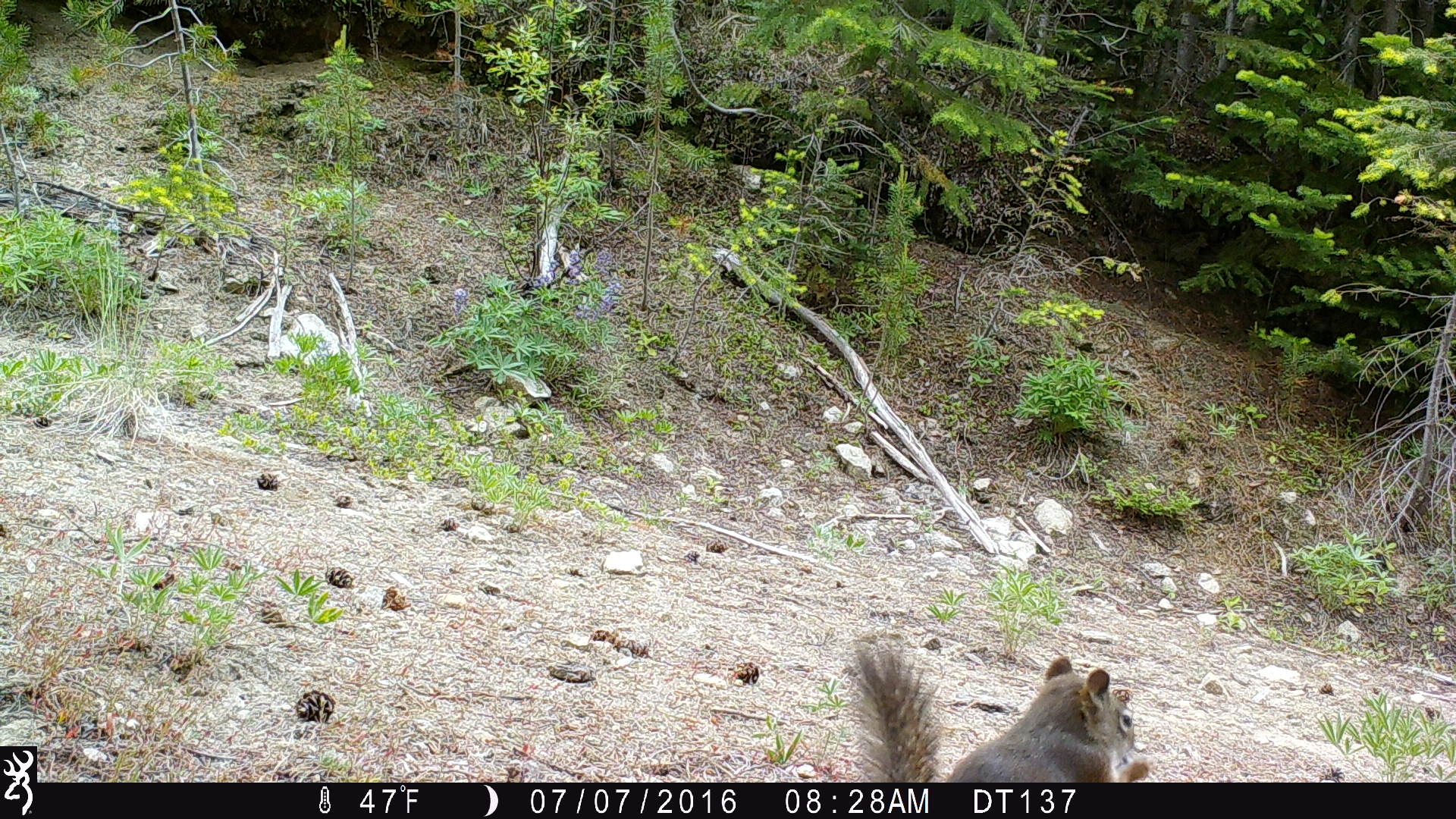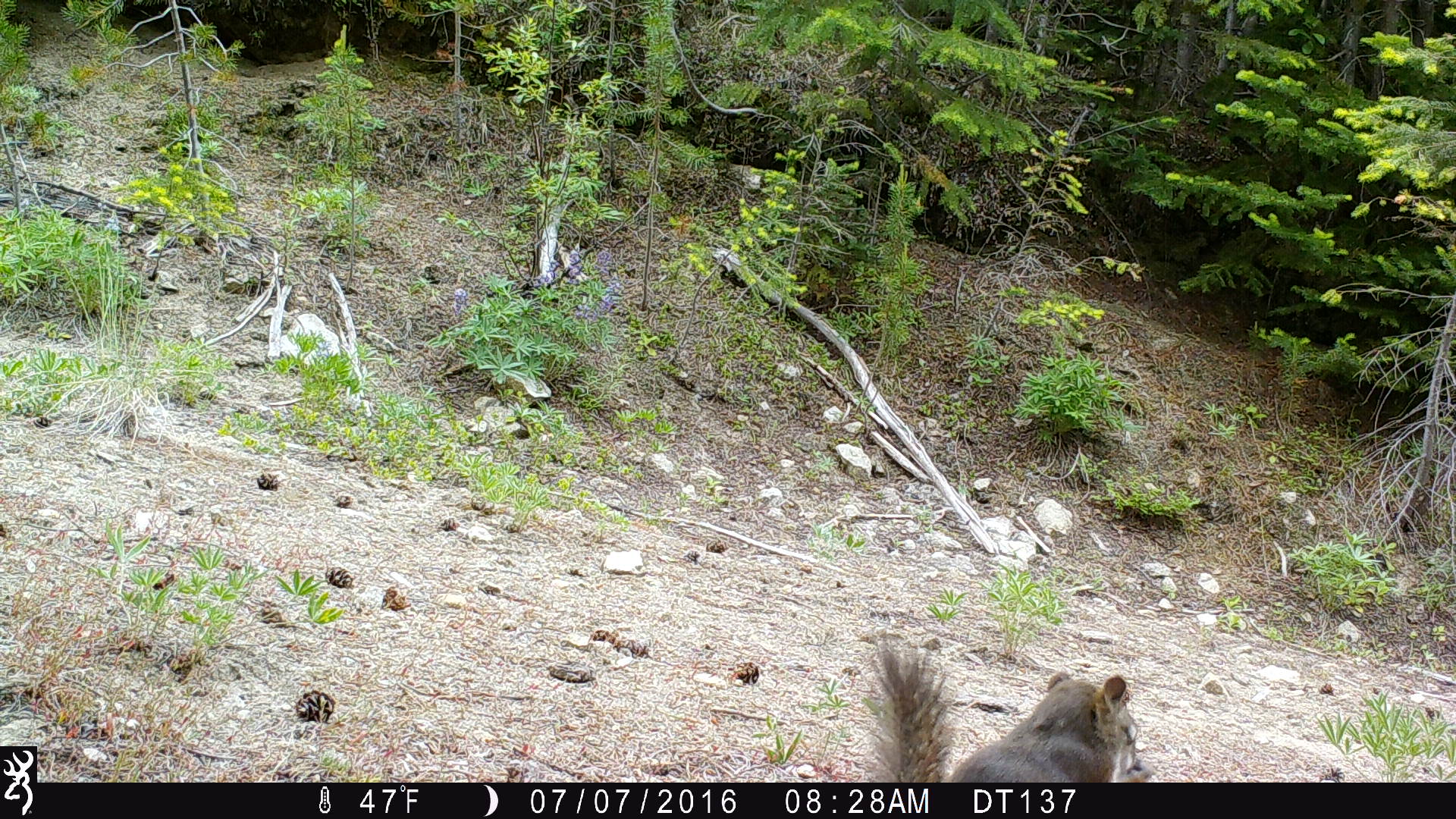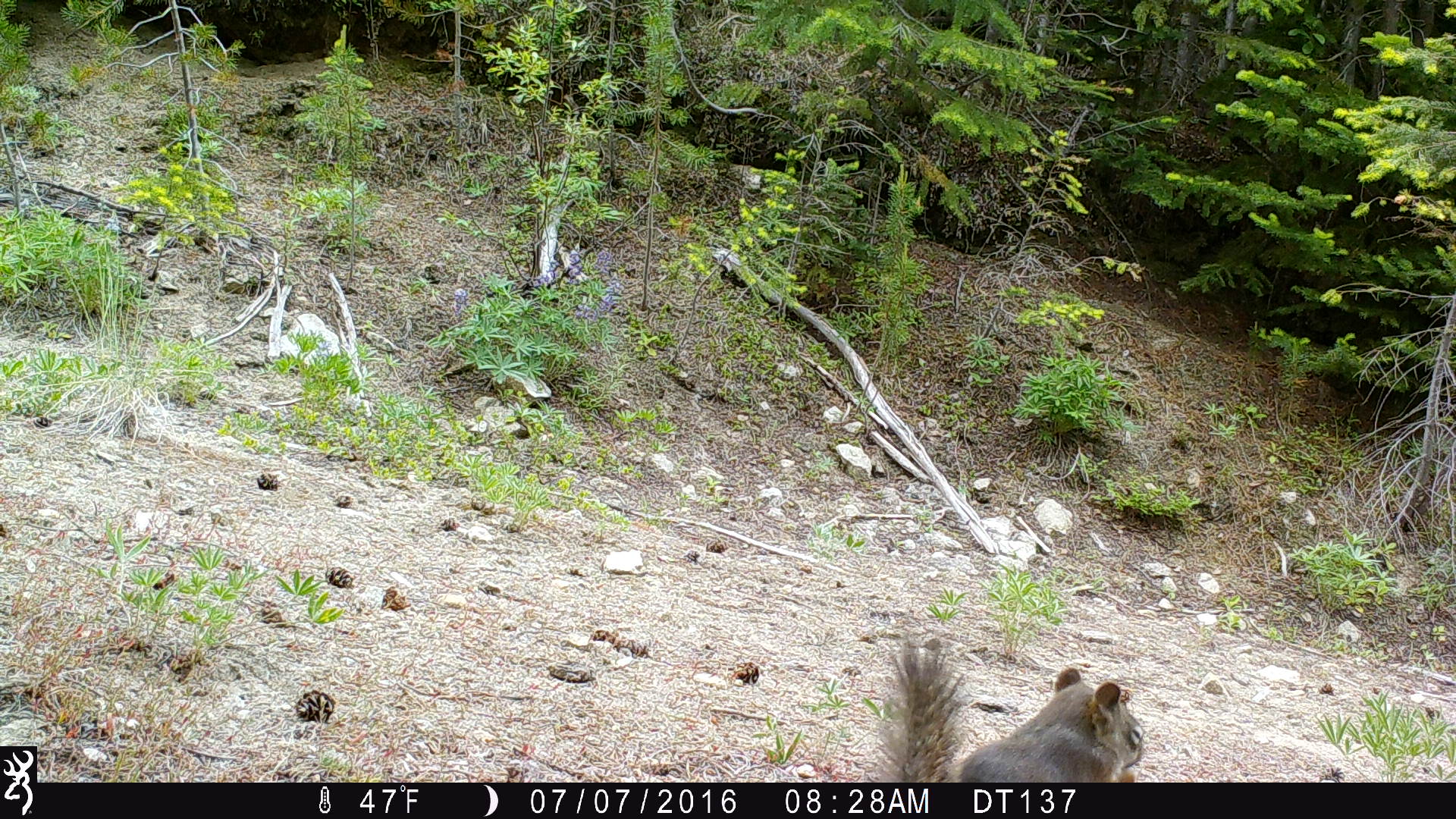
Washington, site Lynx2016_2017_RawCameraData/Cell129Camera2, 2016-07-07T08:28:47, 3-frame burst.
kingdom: Animalia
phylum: Chordata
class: Mammalia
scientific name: Mammalia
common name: small mammal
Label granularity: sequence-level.